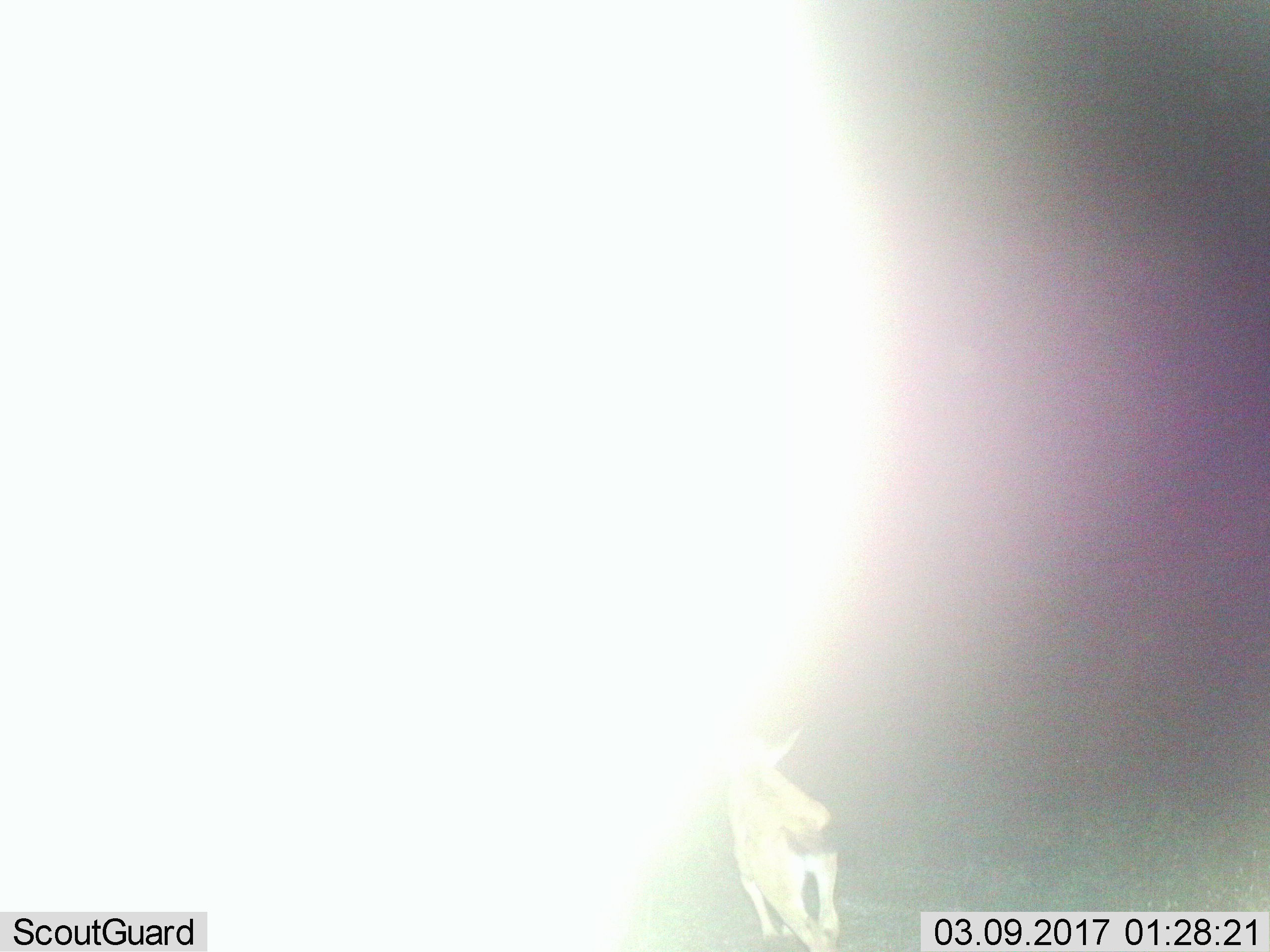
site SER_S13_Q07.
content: unidentified animal